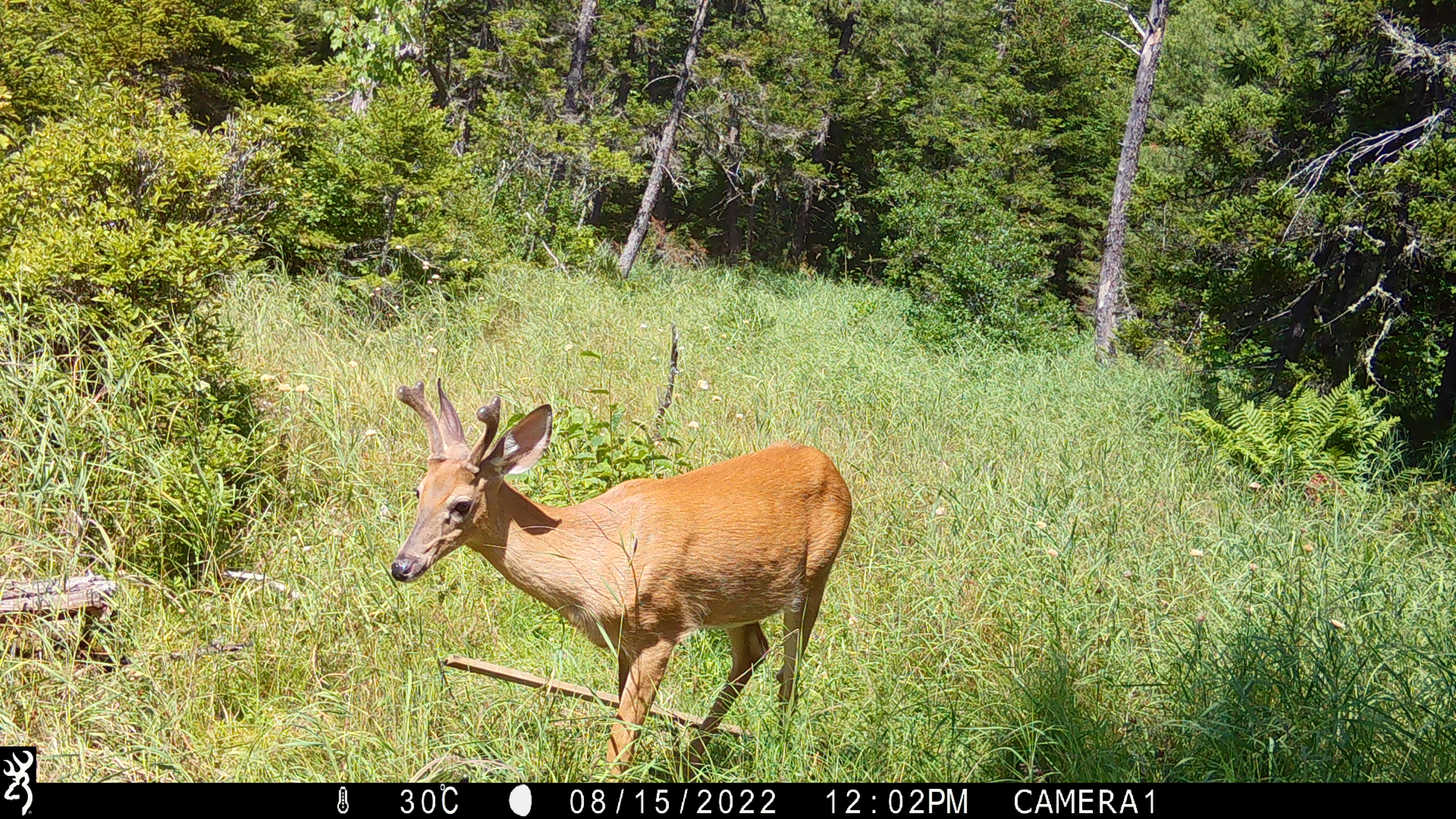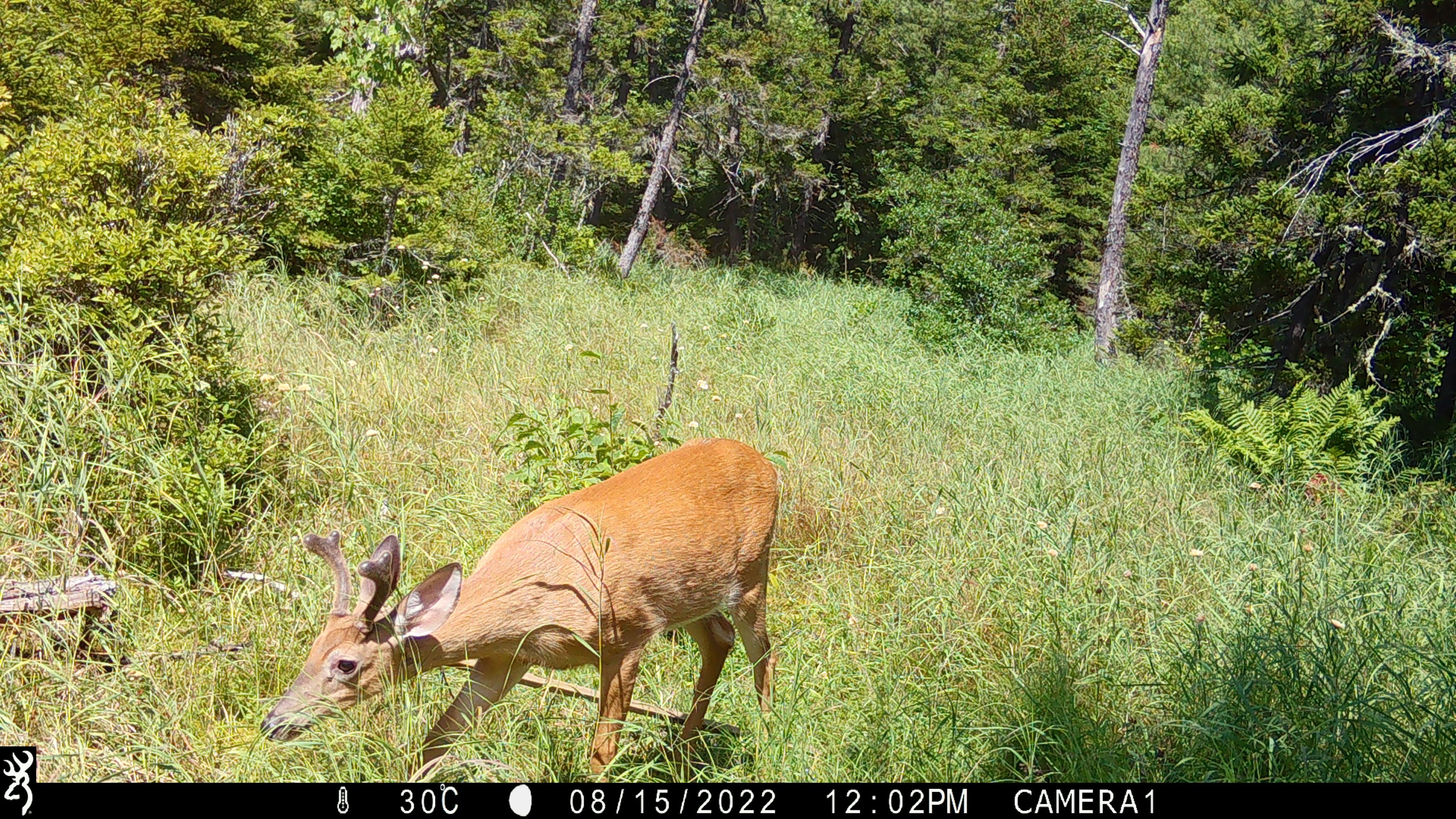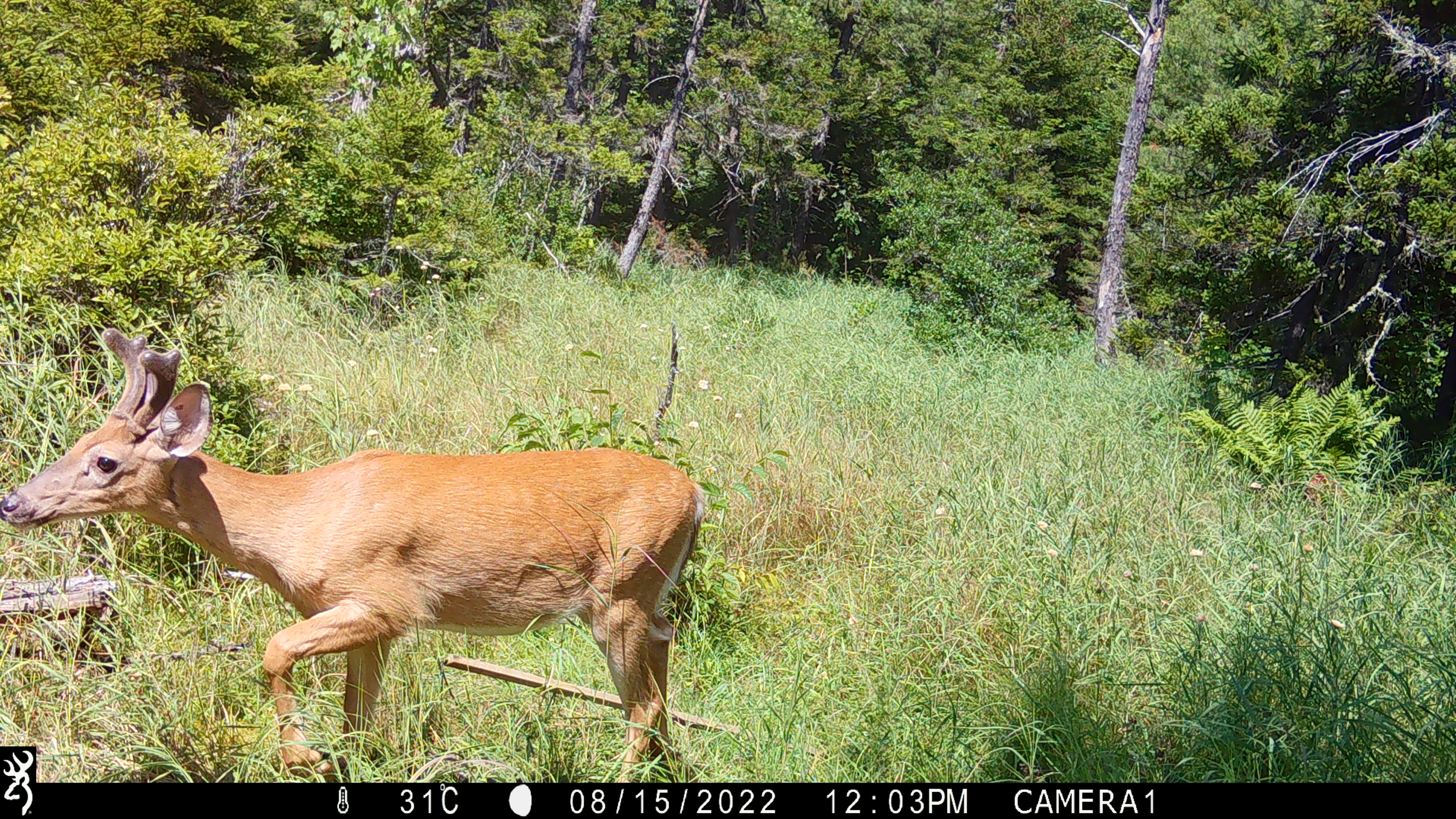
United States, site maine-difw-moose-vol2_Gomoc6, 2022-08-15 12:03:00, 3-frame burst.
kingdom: Animalia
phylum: Chordata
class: Mammalia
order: Artiodactyla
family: Cervidae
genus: Odocoileus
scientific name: Odocoileus virginianus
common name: white-tailed deer